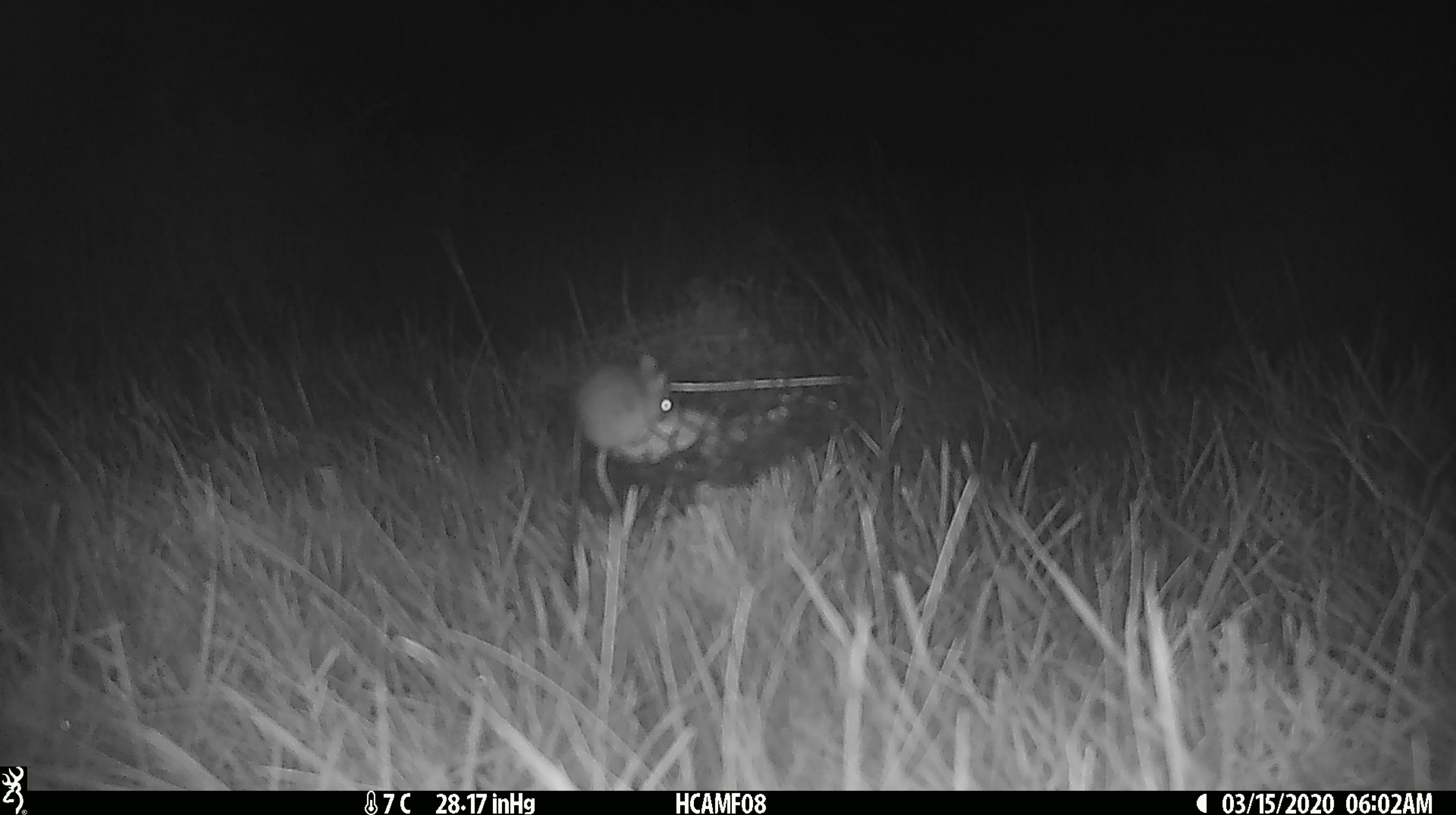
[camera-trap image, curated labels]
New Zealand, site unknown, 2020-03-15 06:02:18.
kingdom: Animalia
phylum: Chordata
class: Mammalia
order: Rodentia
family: Muridae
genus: Mus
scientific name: Mus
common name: mouse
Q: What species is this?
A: Mouse (Mus).